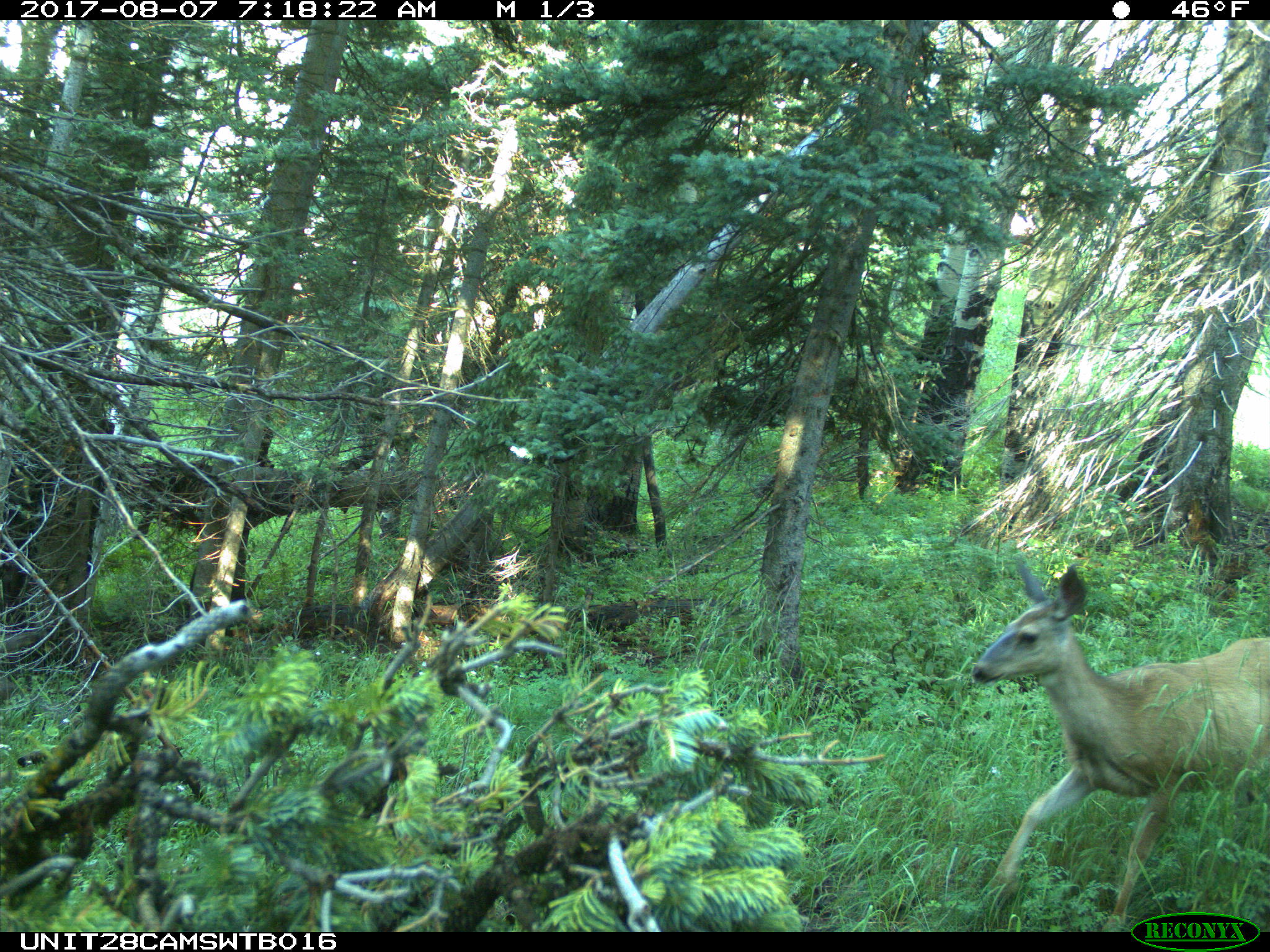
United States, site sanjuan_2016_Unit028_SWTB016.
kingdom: Animalia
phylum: Chordata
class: Mammalia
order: Artiodactyla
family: Cervidae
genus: Odocoileus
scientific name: Odocoileus hemionus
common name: mule deer